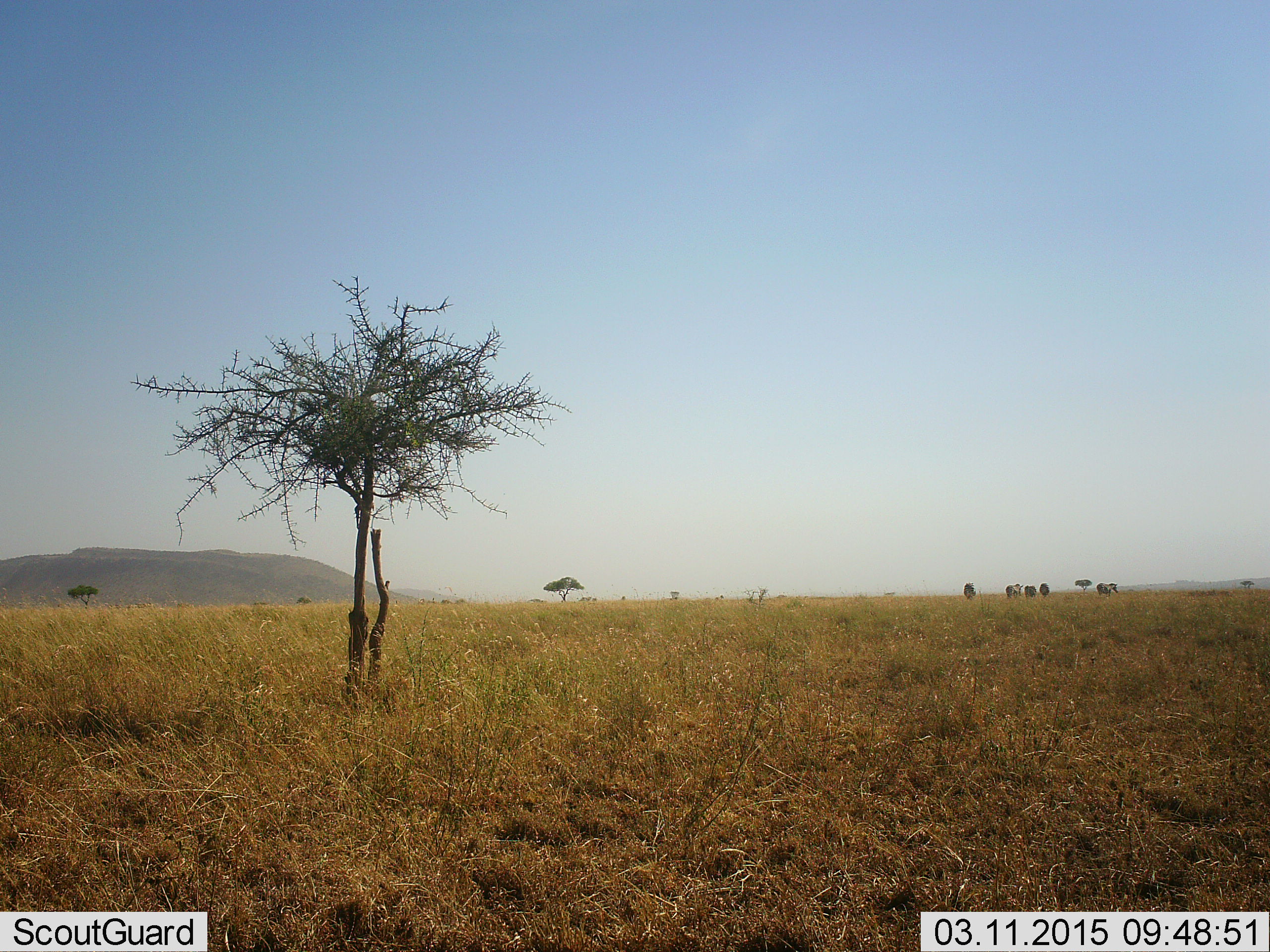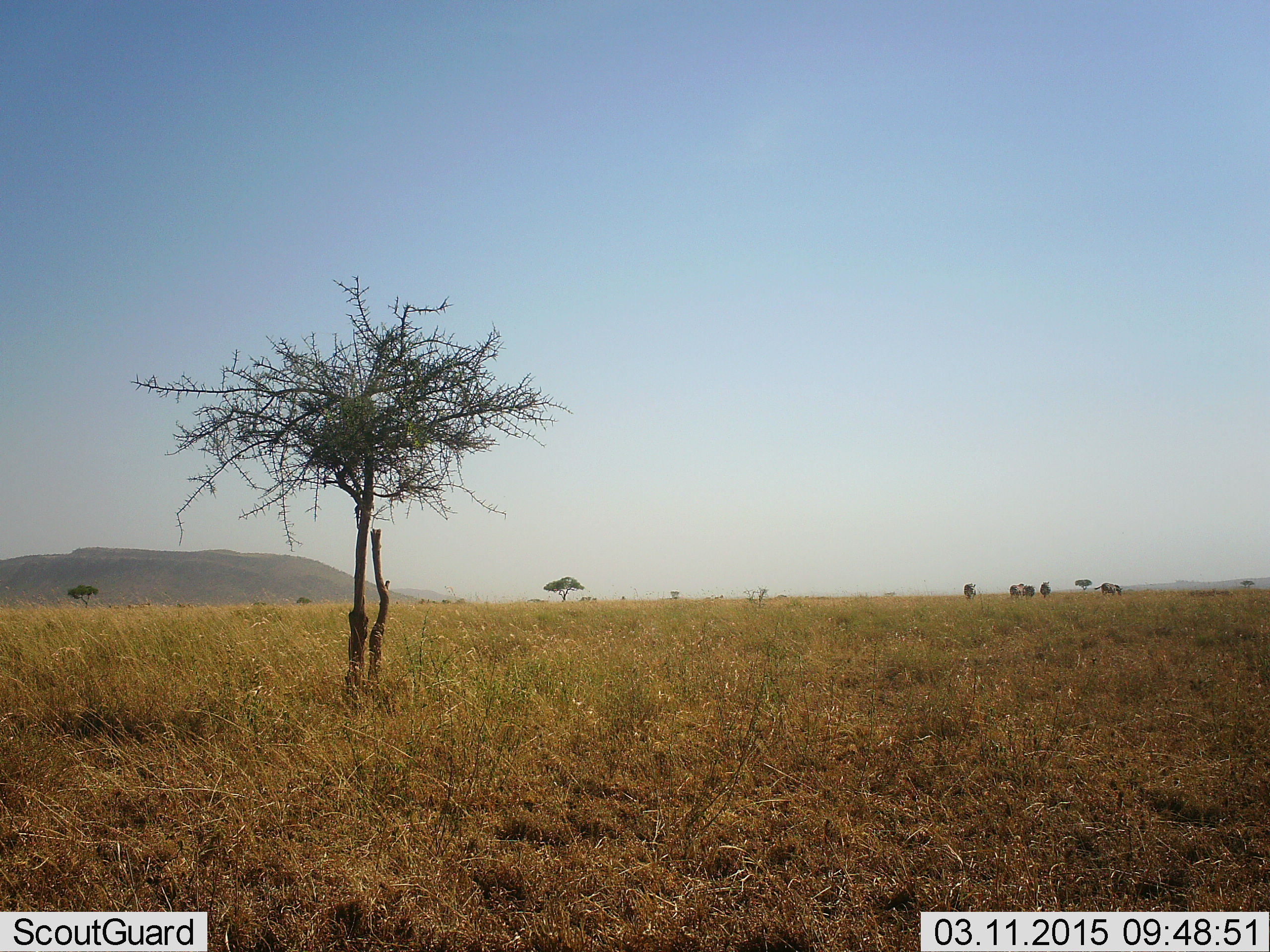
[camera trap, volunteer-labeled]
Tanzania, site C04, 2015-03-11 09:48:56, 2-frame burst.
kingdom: Animalia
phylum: Chordata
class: Mammalia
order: Perissodactyla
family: Equidae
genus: Equus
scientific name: Equus quagga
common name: plains zebra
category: zebra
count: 5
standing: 56%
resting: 0%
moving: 56%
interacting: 0%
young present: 0%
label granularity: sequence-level